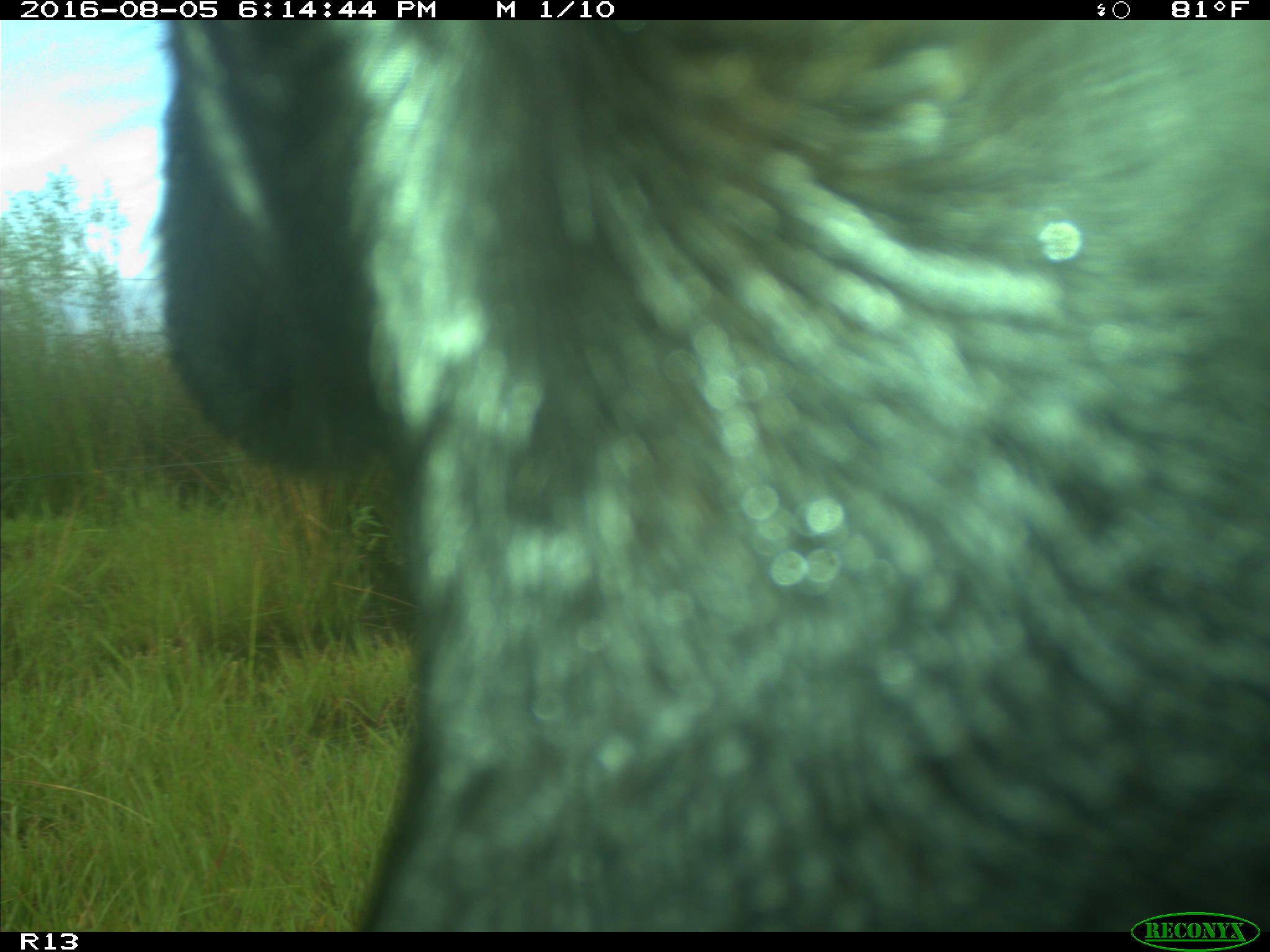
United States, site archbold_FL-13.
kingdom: Animalia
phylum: Chordata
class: Mammalia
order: Artiodactyla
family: Bovidae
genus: Bos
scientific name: Bos taurus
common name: domestic cow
Bos taurus (domestic cow).